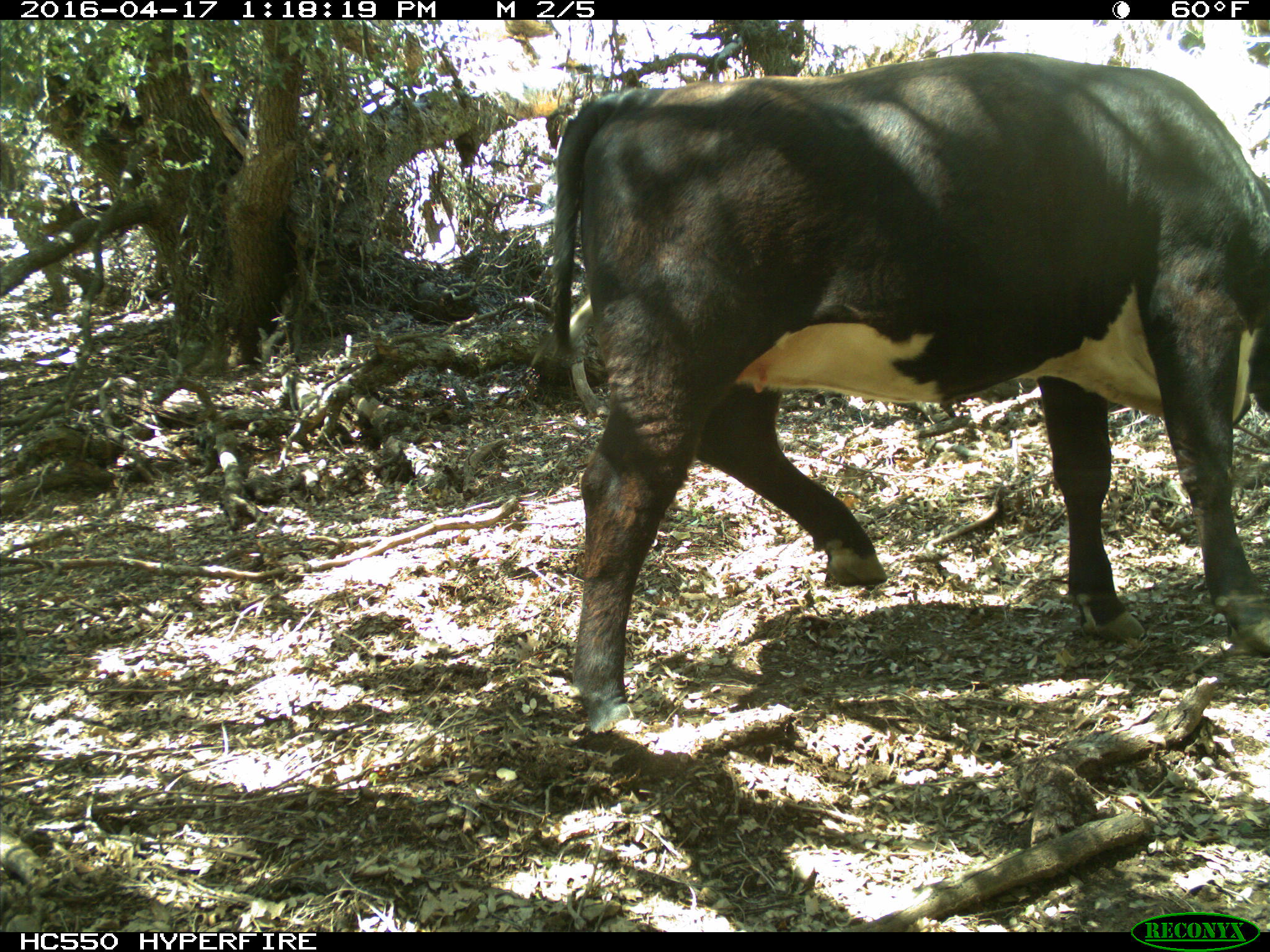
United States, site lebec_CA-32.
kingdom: Animalia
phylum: Chordata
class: Mammalia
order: Artiodactyla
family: Bovidae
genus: Bos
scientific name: Bos taurus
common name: domestic cow